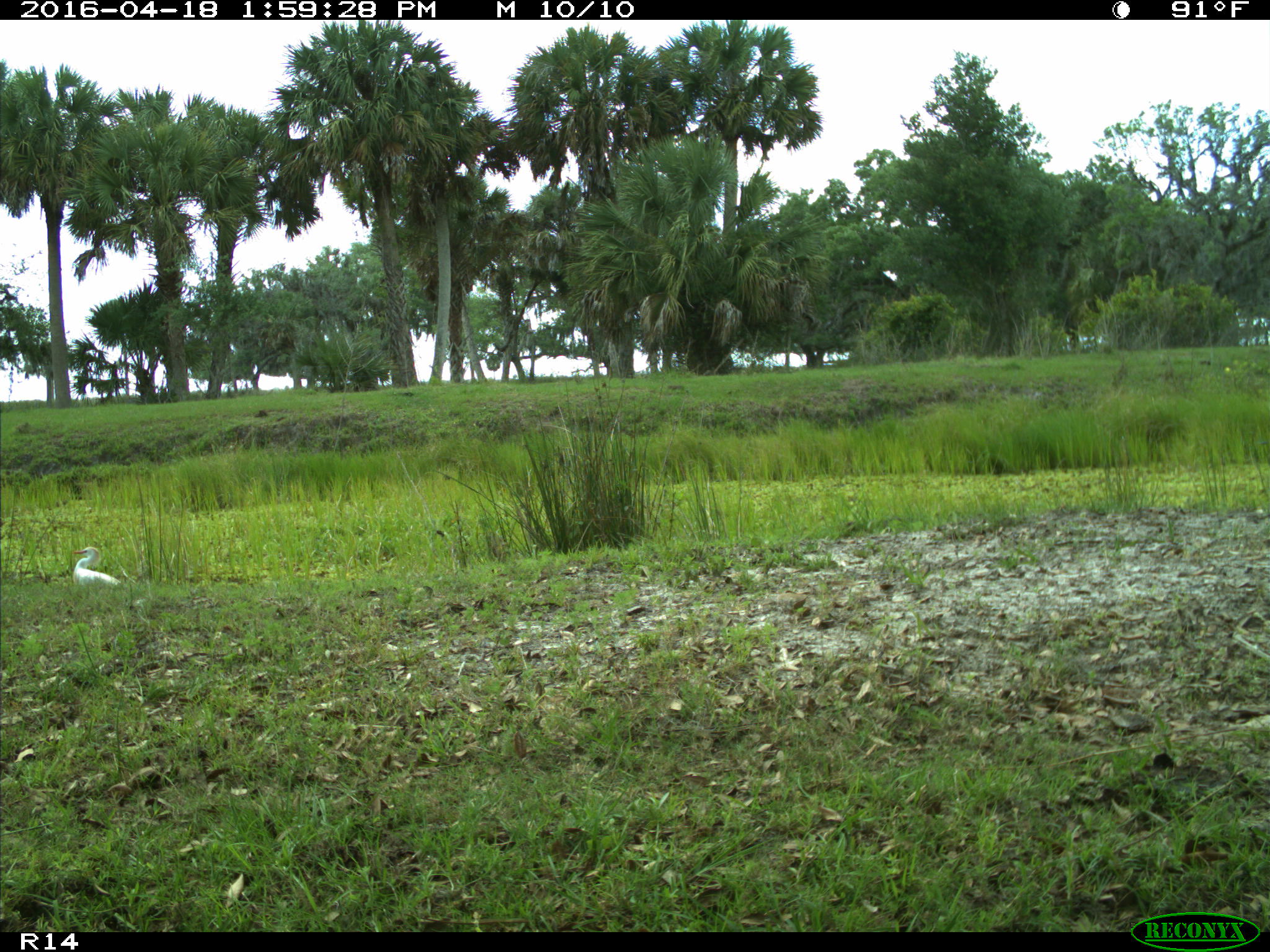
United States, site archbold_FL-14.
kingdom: Animalia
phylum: Chordata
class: Aves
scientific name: Aves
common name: birds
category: unidentified bird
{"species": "unidentified bird (birds) (Aves)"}